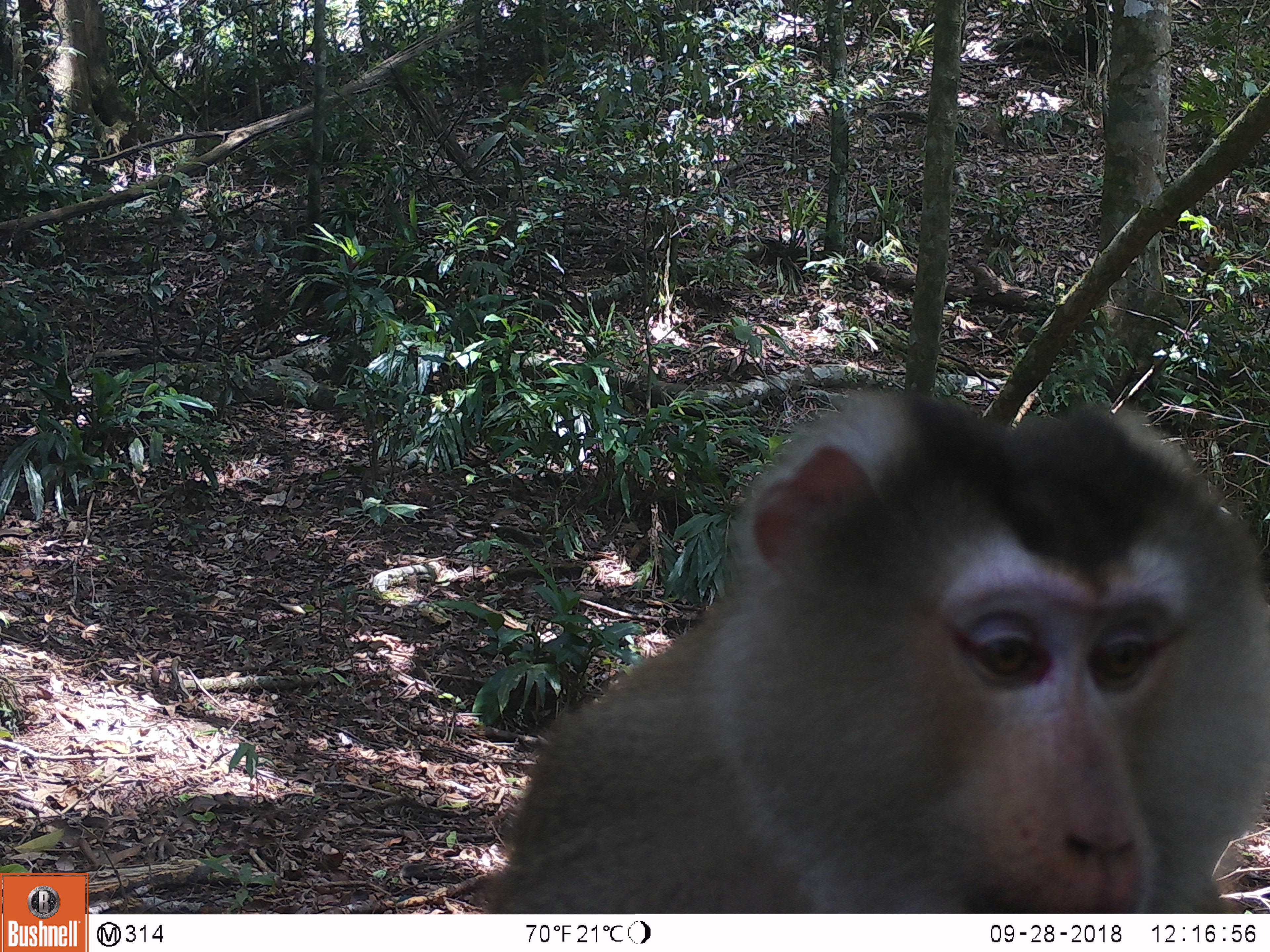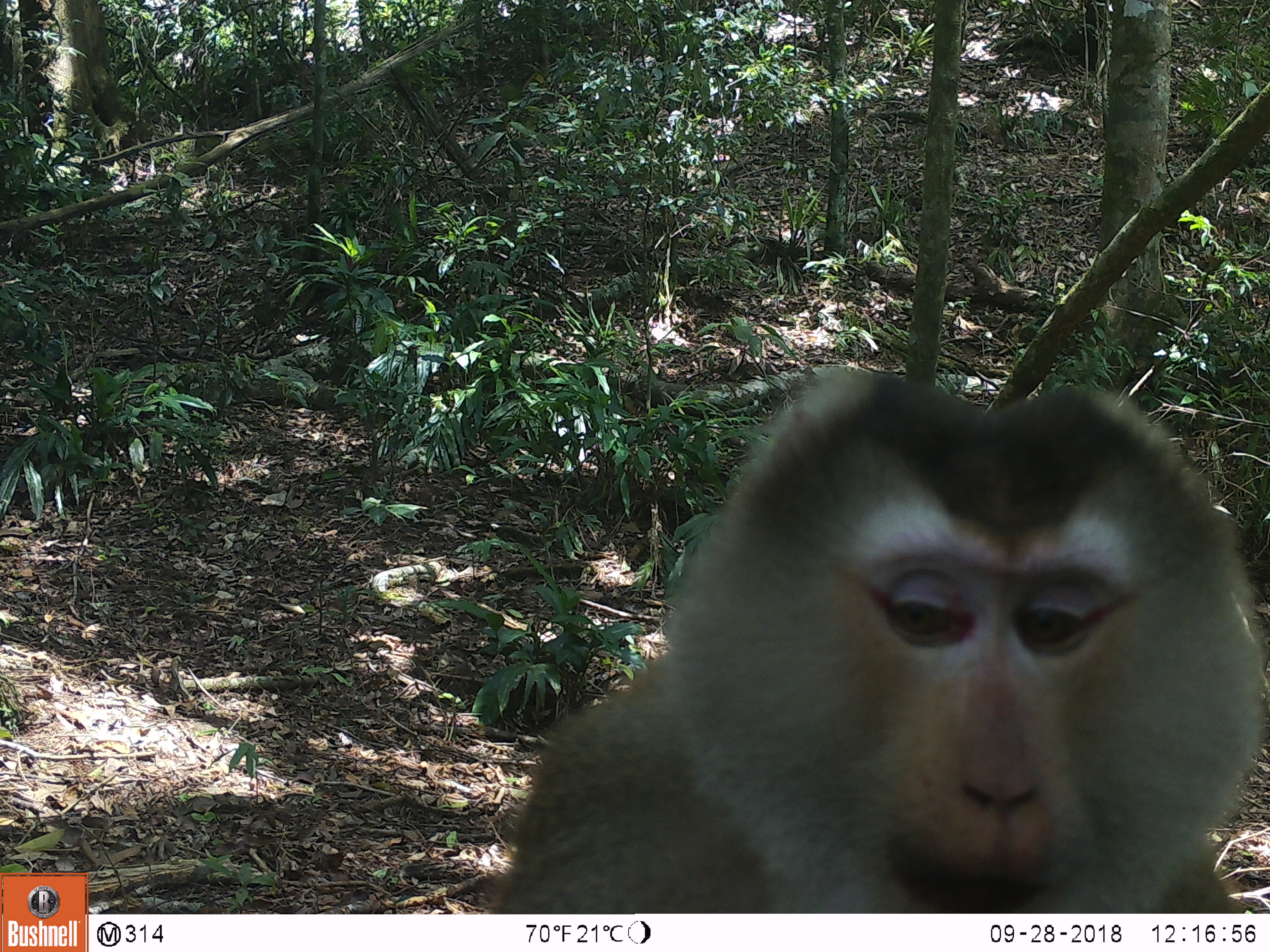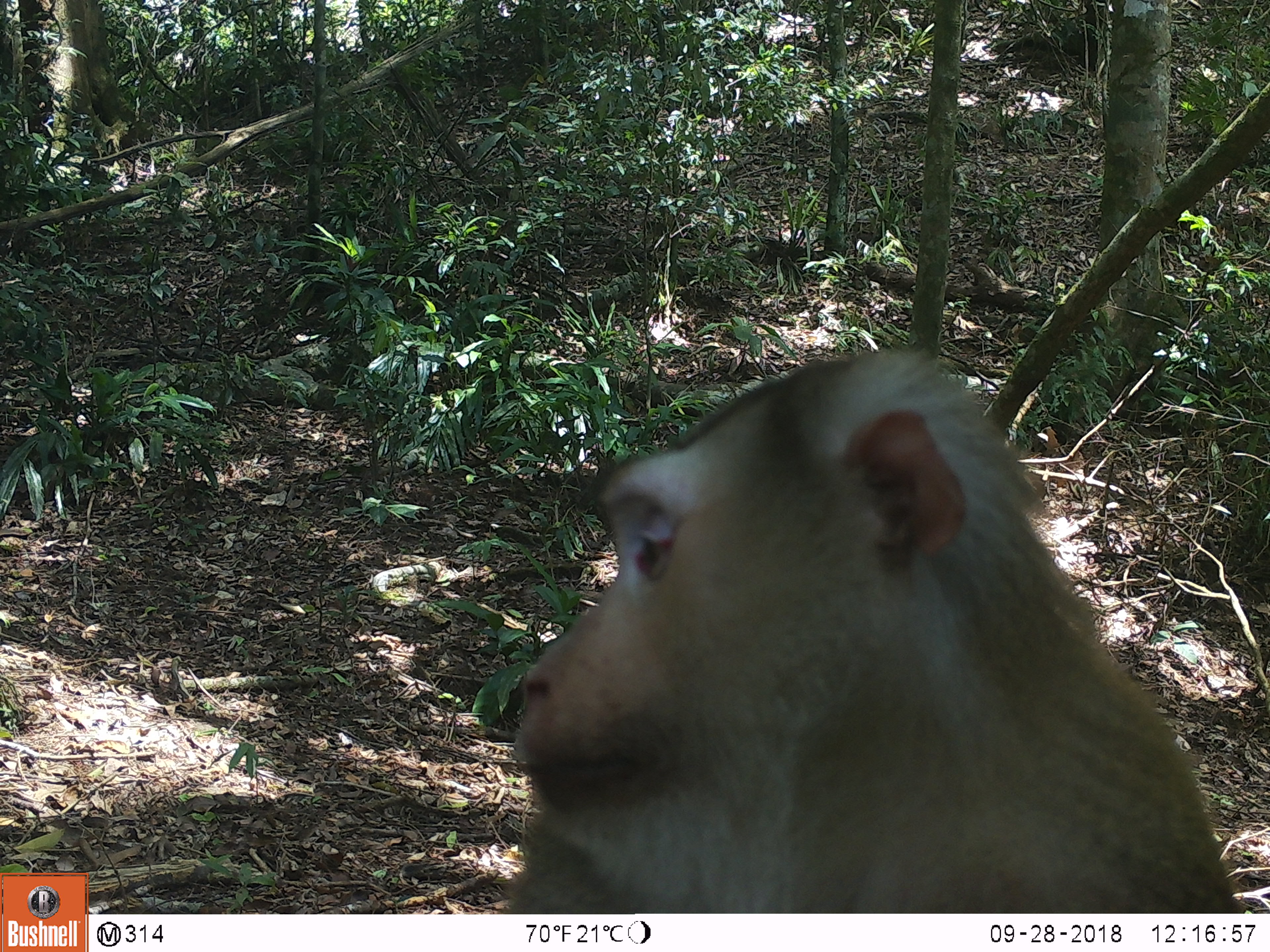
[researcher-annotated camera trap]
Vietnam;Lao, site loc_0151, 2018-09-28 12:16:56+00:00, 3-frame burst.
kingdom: Animalia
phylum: Chordata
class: Mammalia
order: Primates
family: Cercopithecidae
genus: Macaca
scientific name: Macaca nemestrina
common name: pig-tailed macaque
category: pig tailed macaque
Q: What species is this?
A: Pig tailed macaque (pig-tailed macaque) (Macaca nemestrina).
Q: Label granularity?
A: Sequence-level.